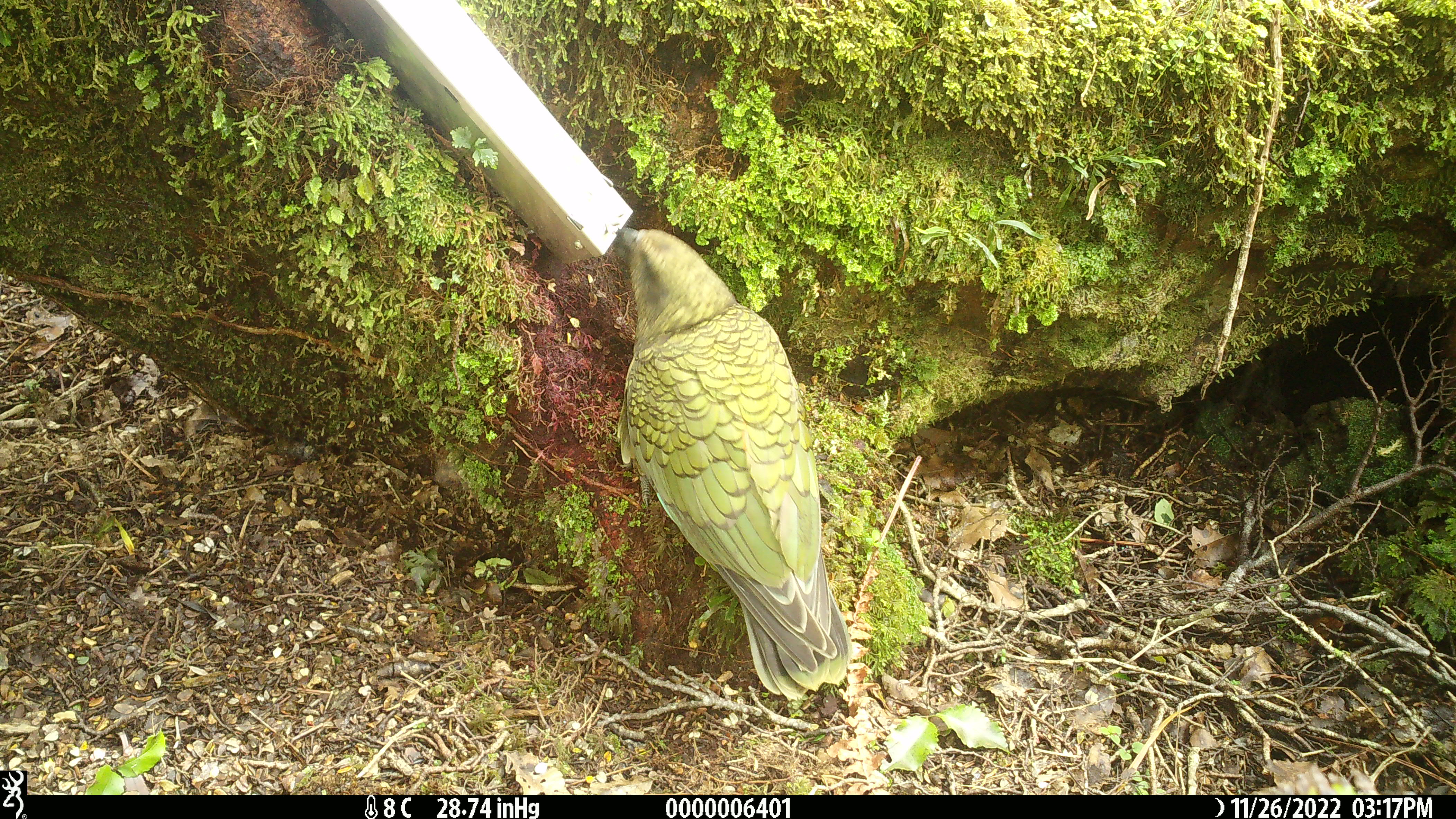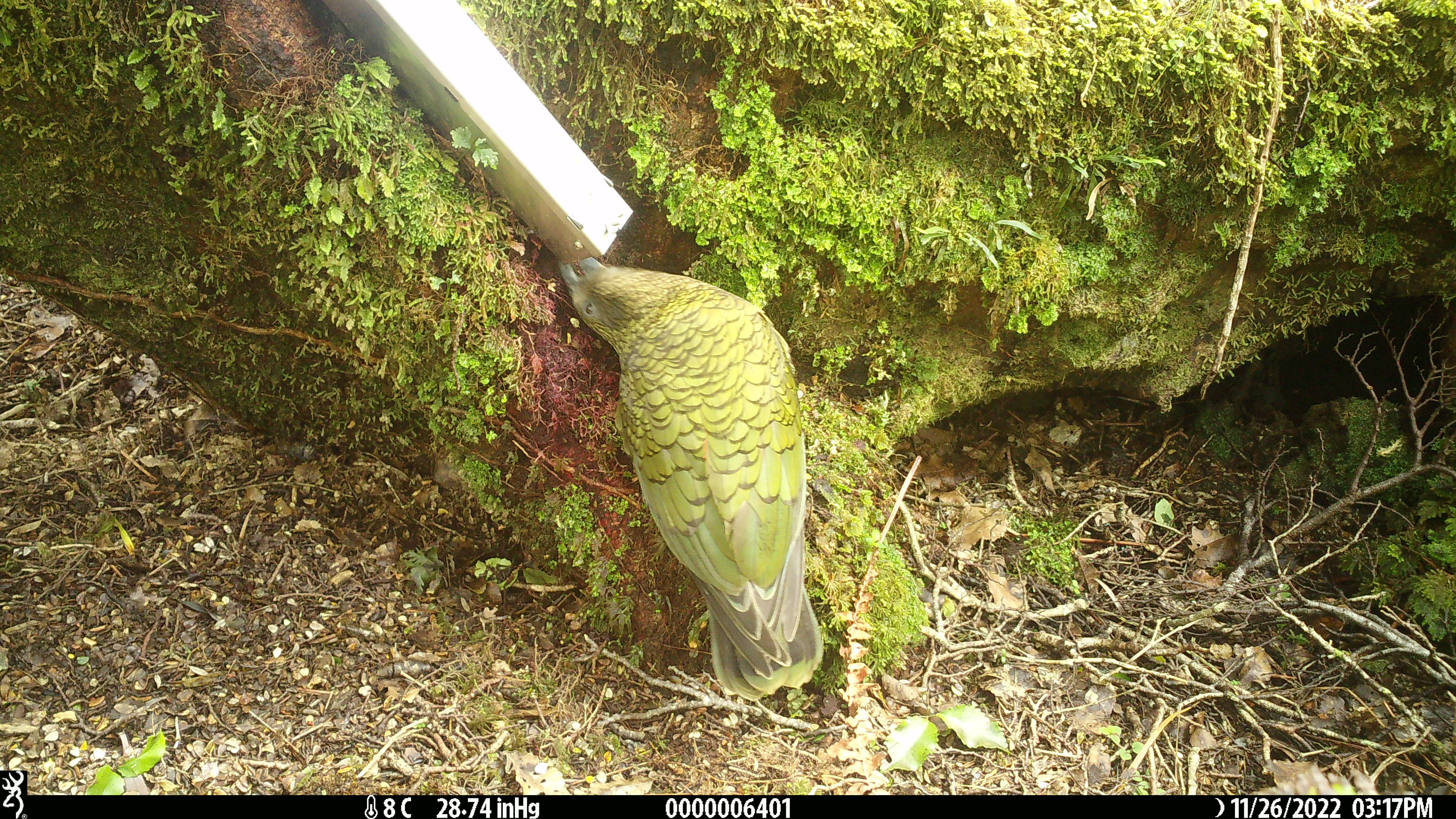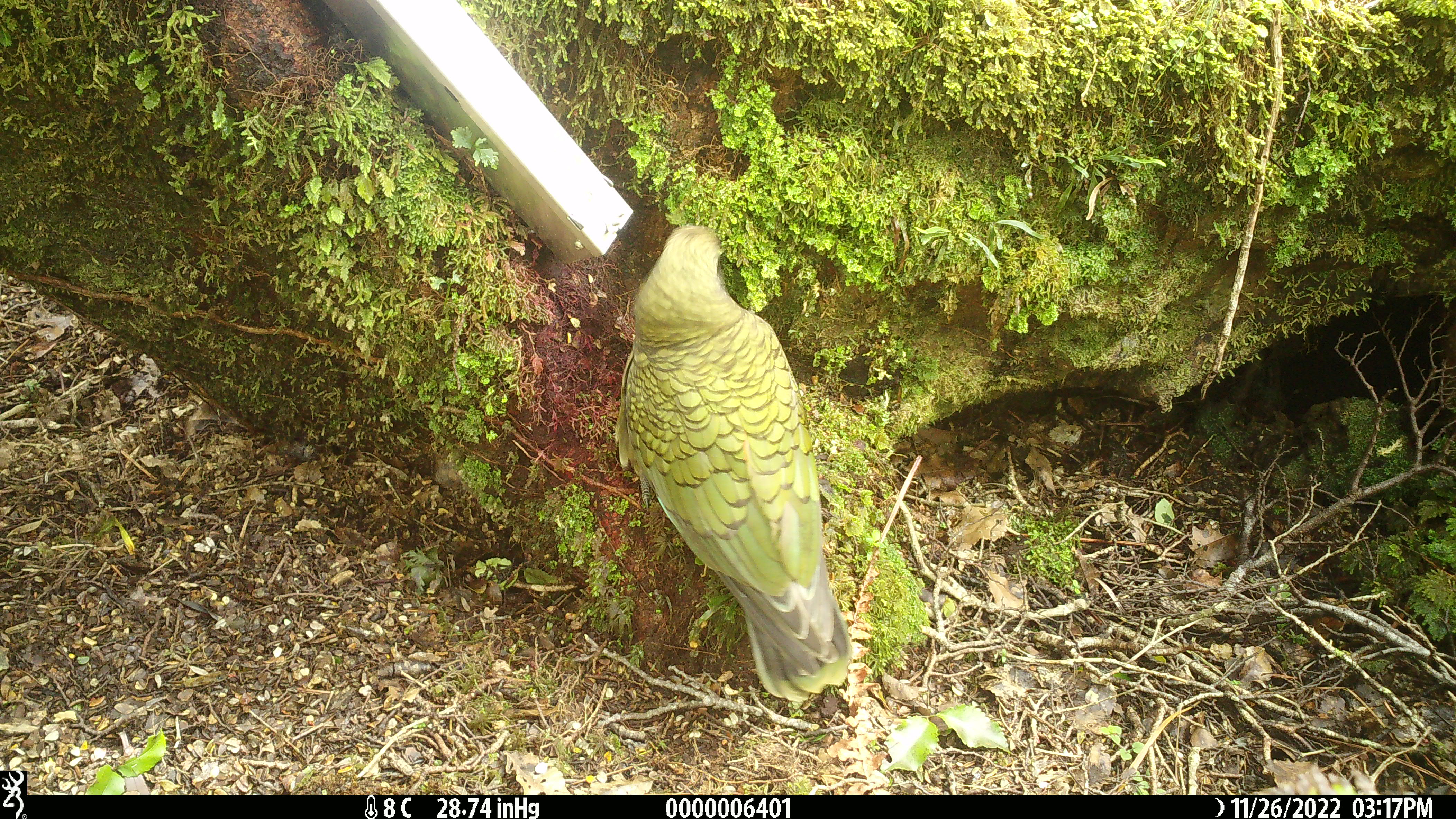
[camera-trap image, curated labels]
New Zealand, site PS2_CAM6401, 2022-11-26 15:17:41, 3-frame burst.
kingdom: Animalia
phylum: Chordata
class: Aves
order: Psittaciformes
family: Strigopidae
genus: Nestor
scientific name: Nestor notabilis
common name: kea